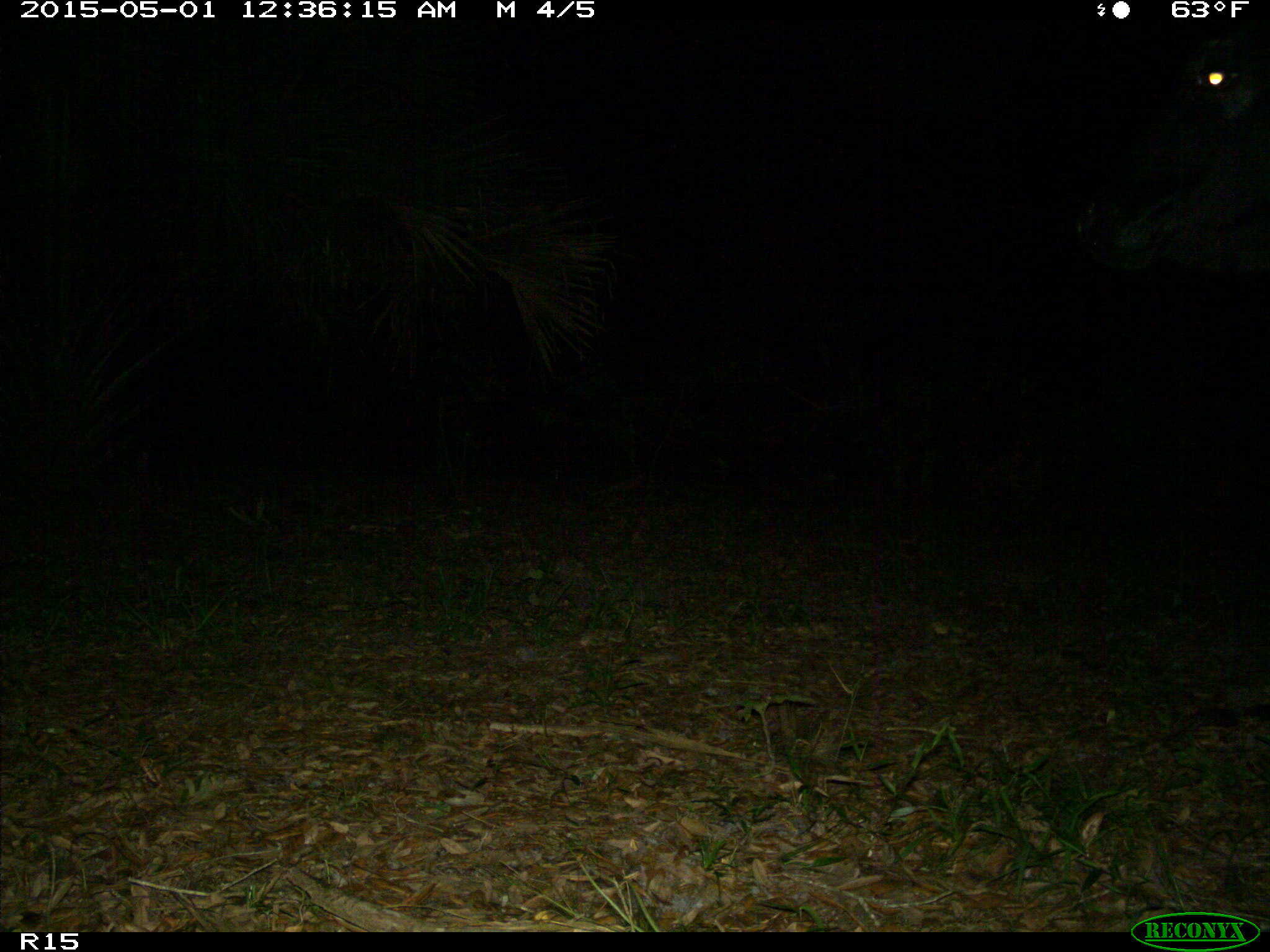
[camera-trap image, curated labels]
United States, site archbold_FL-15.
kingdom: Animalia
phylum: Chordata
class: Mammalia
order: Artiodactyla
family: Bovidae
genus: Bos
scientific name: Bos taurus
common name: domestic cow